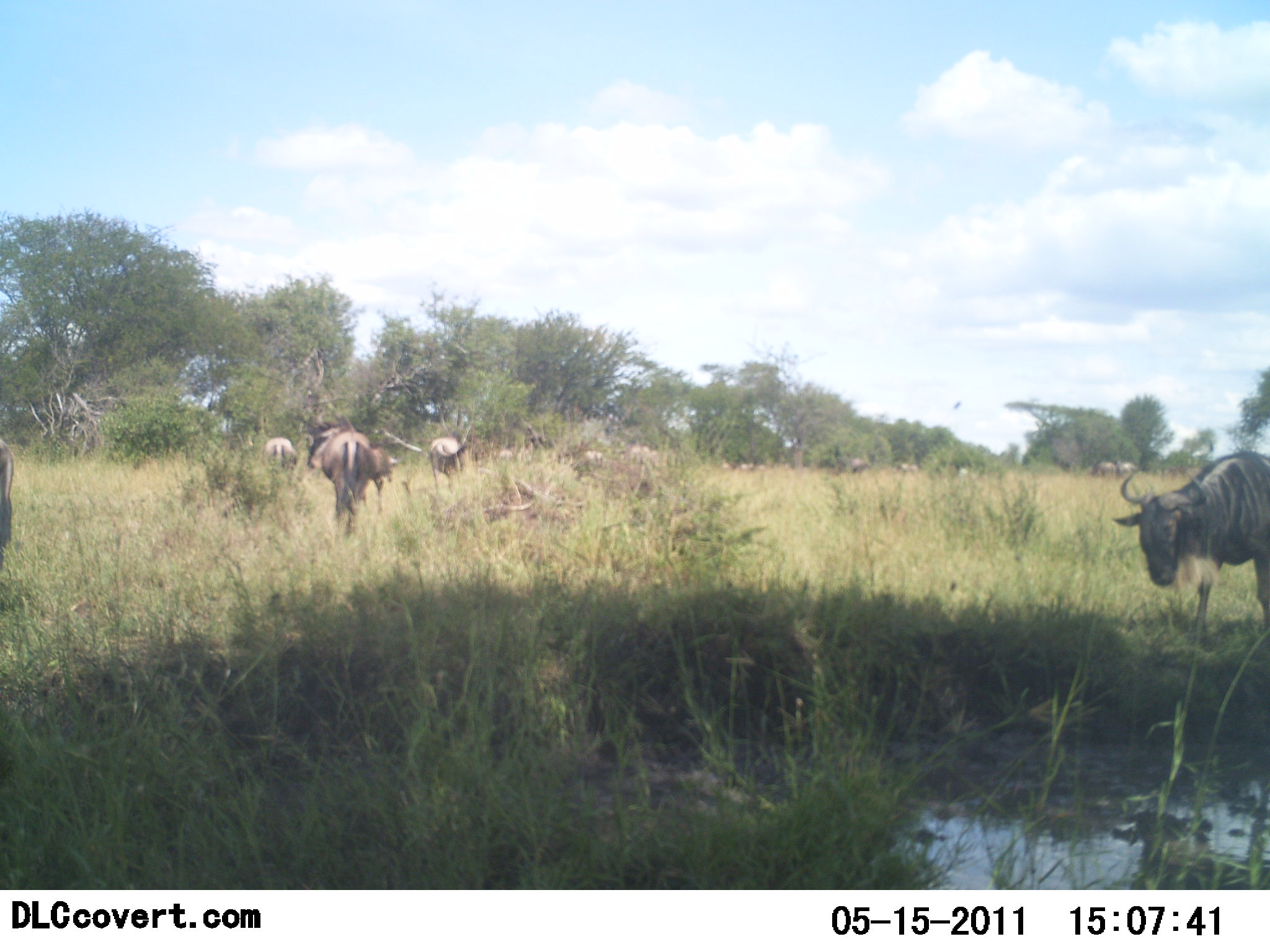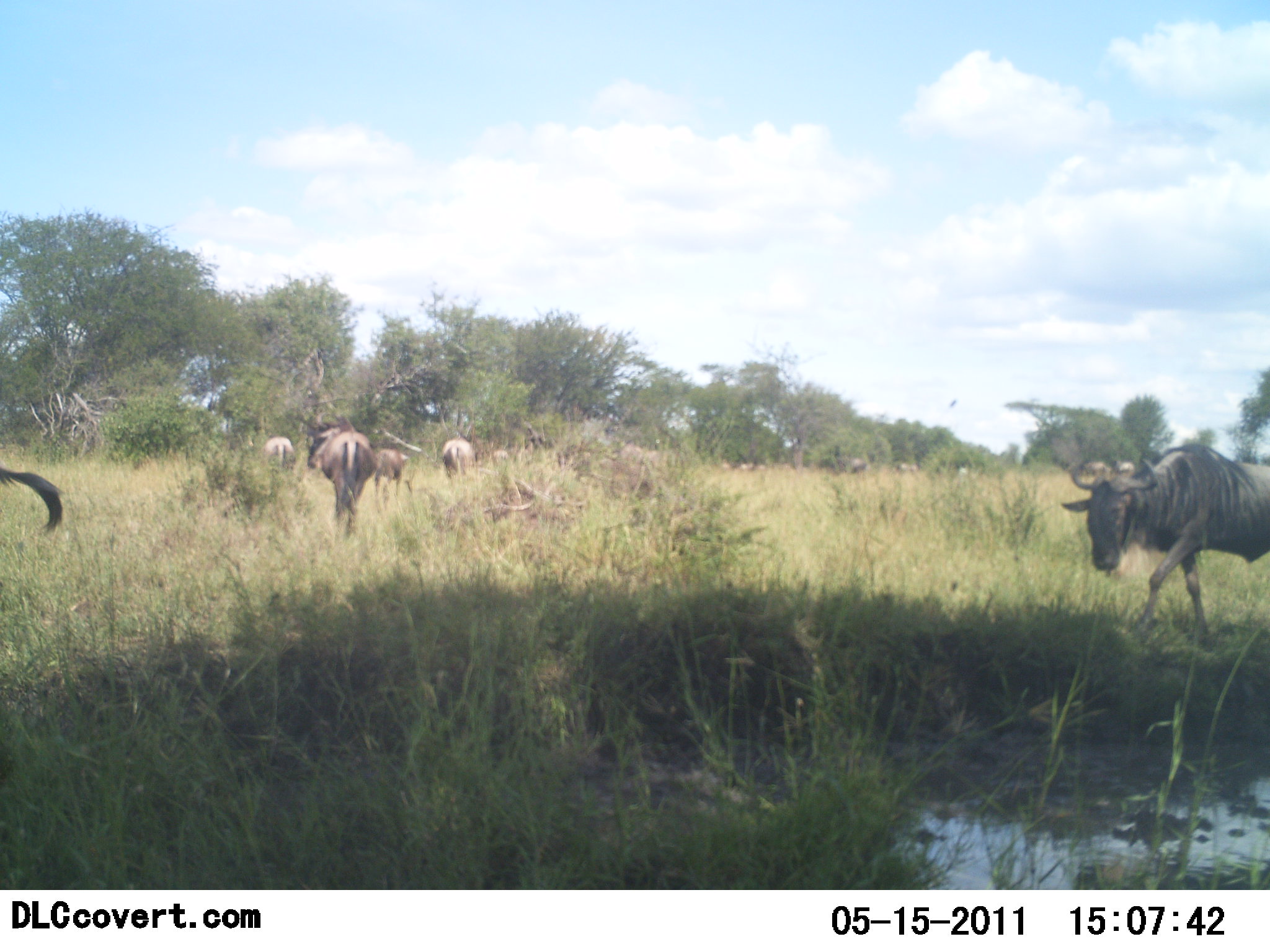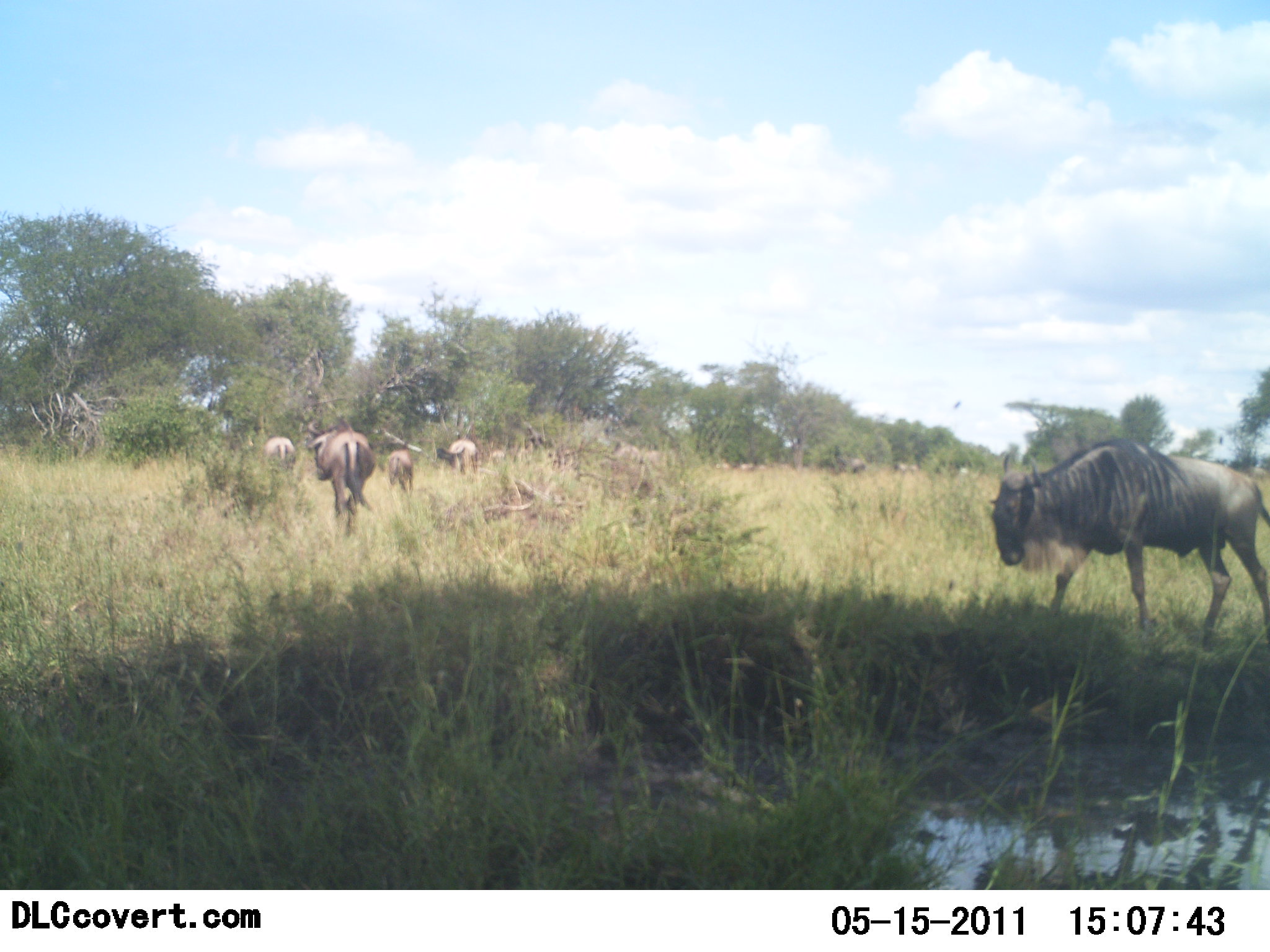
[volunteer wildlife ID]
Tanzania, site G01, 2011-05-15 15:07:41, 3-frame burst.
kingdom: Animalia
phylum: Chordata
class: Mammalia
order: Artiodactyla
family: Bovidae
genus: Connochaetes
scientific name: Connochaetes taurinus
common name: blue wildebeest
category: wildebeest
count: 7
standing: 20%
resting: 0%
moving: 100%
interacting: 0%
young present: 0%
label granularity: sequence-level